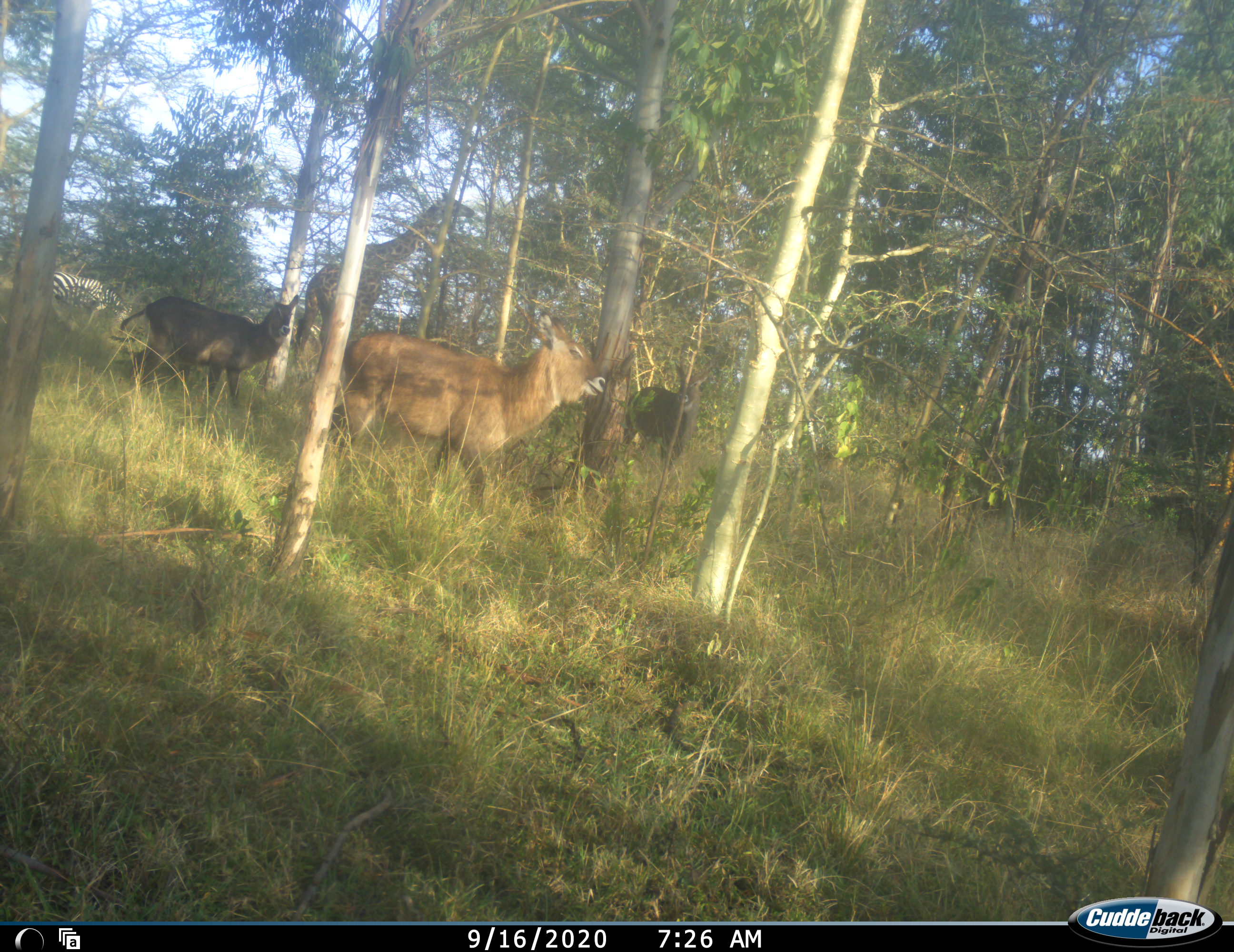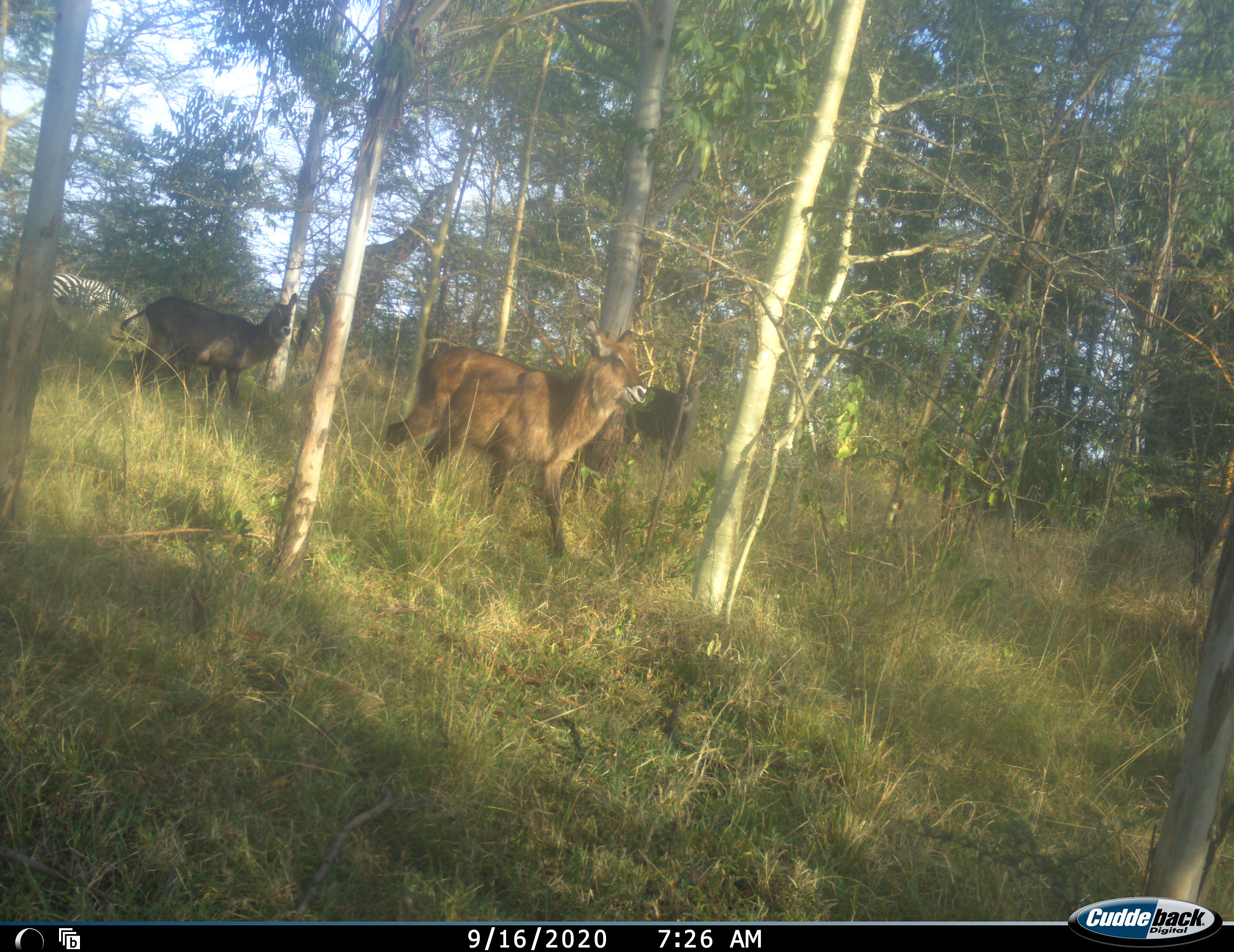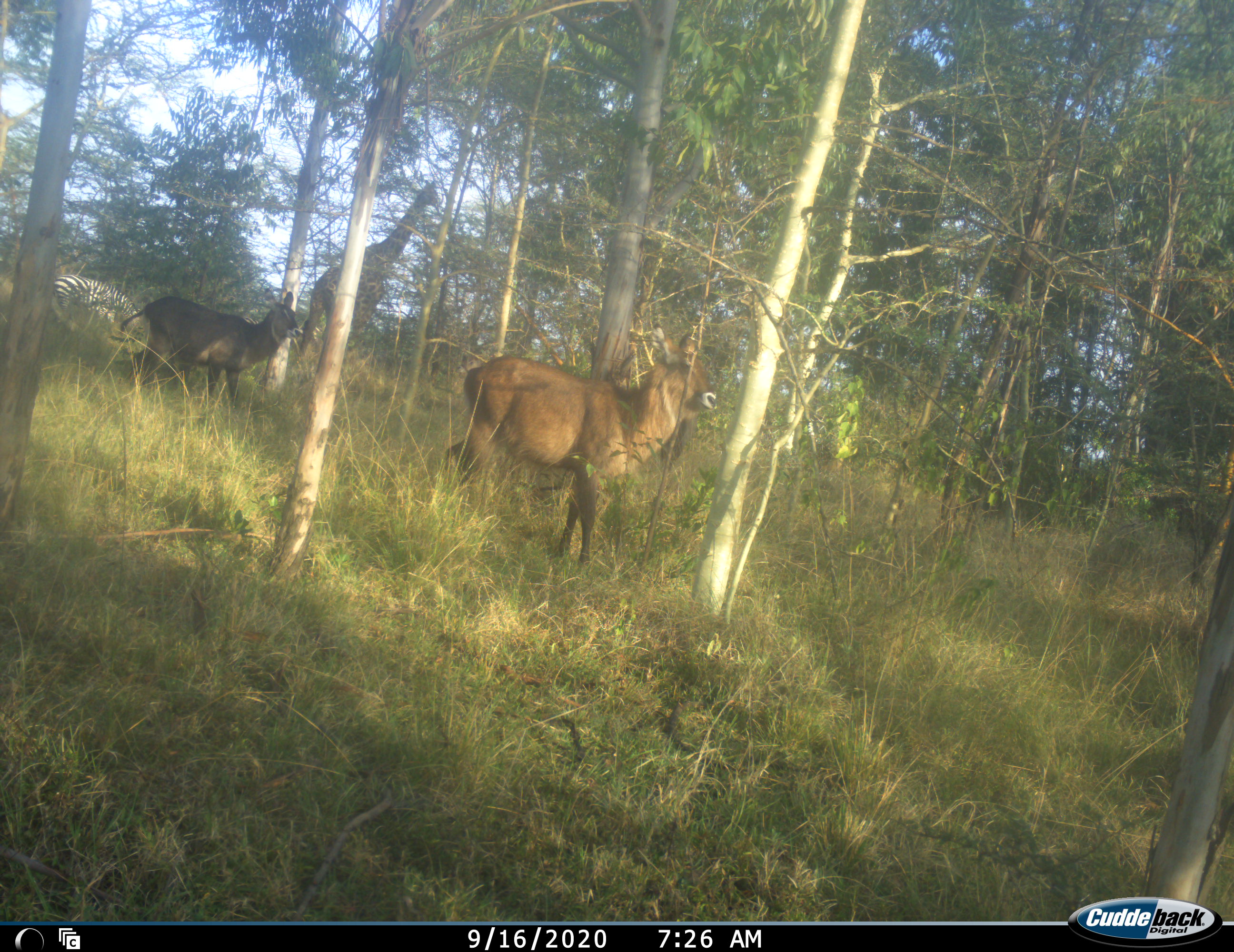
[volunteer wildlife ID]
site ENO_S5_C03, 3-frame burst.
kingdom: Animalia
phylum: Chordata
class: Mammalia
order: Artiodactyla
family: Giraffidae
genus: Giraffa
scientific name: Giraffa camelopardalis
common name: giraffe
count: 1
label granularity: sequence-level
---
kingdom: Animalia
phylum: Chordata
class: Mammalia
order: Artiodactyla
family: Bovidae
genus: Kobus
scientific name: Kobus ellipsiprymnus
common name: waterbuck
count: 3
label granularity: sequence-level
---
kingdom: Animalia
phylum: Chordata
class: Mammalia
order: Perissodactyla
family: Equidae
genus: Equus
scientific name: Equus quagga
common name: plains zebra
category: zebraplains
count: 1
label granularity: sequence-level